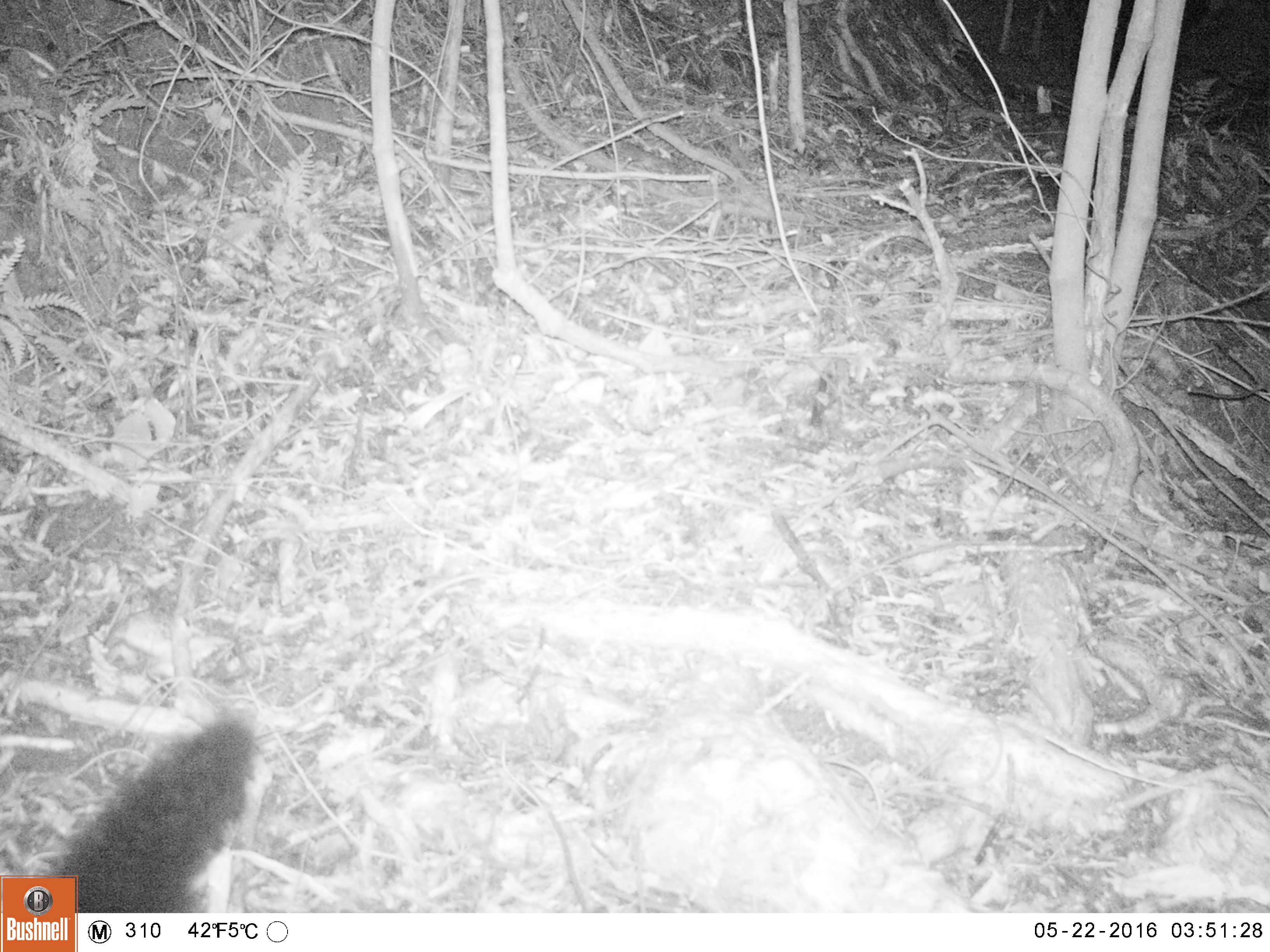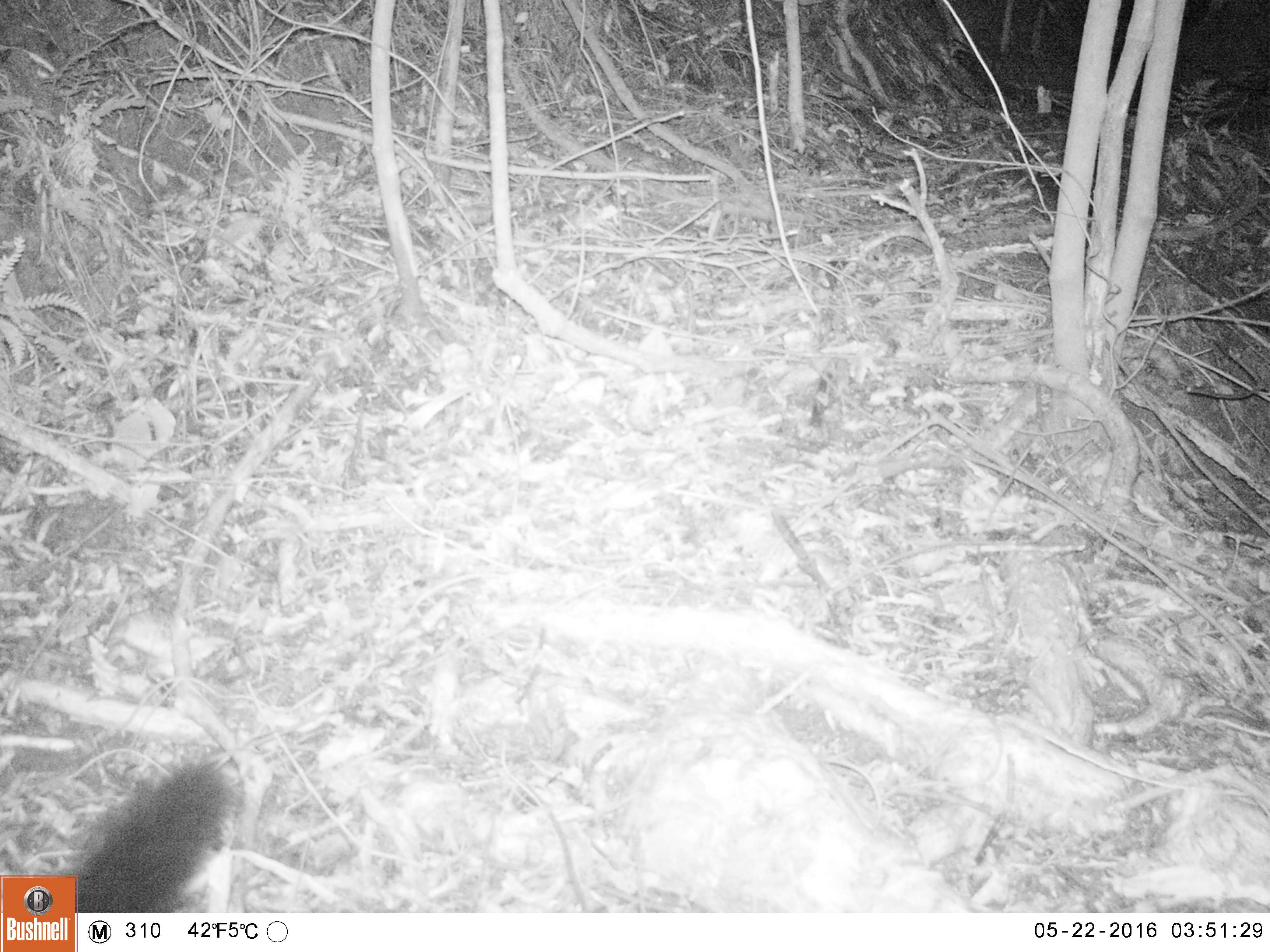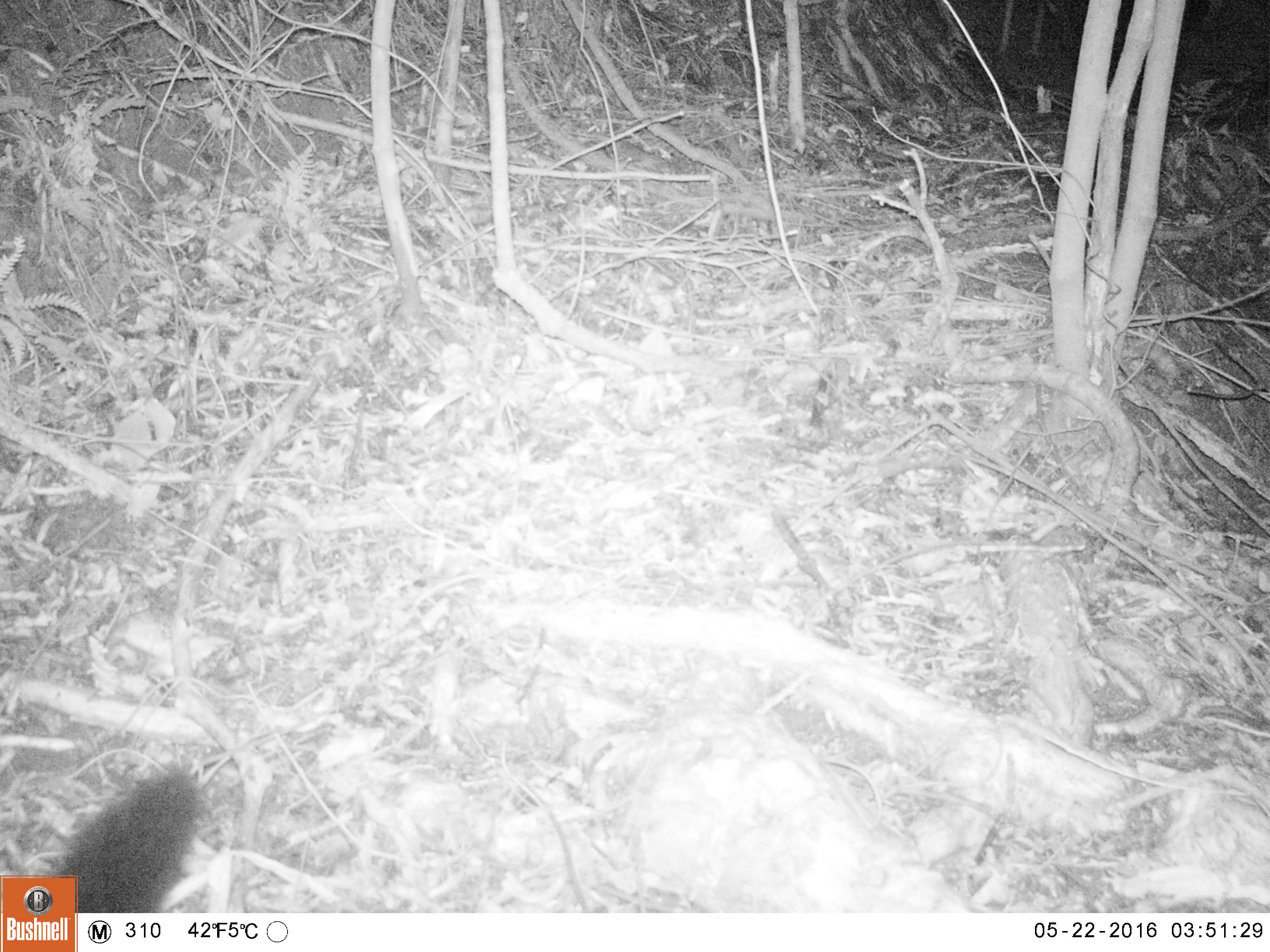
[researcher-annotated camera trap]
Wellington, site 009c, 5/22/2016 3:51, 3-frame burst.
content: unidentified animal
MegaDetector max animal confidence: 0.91